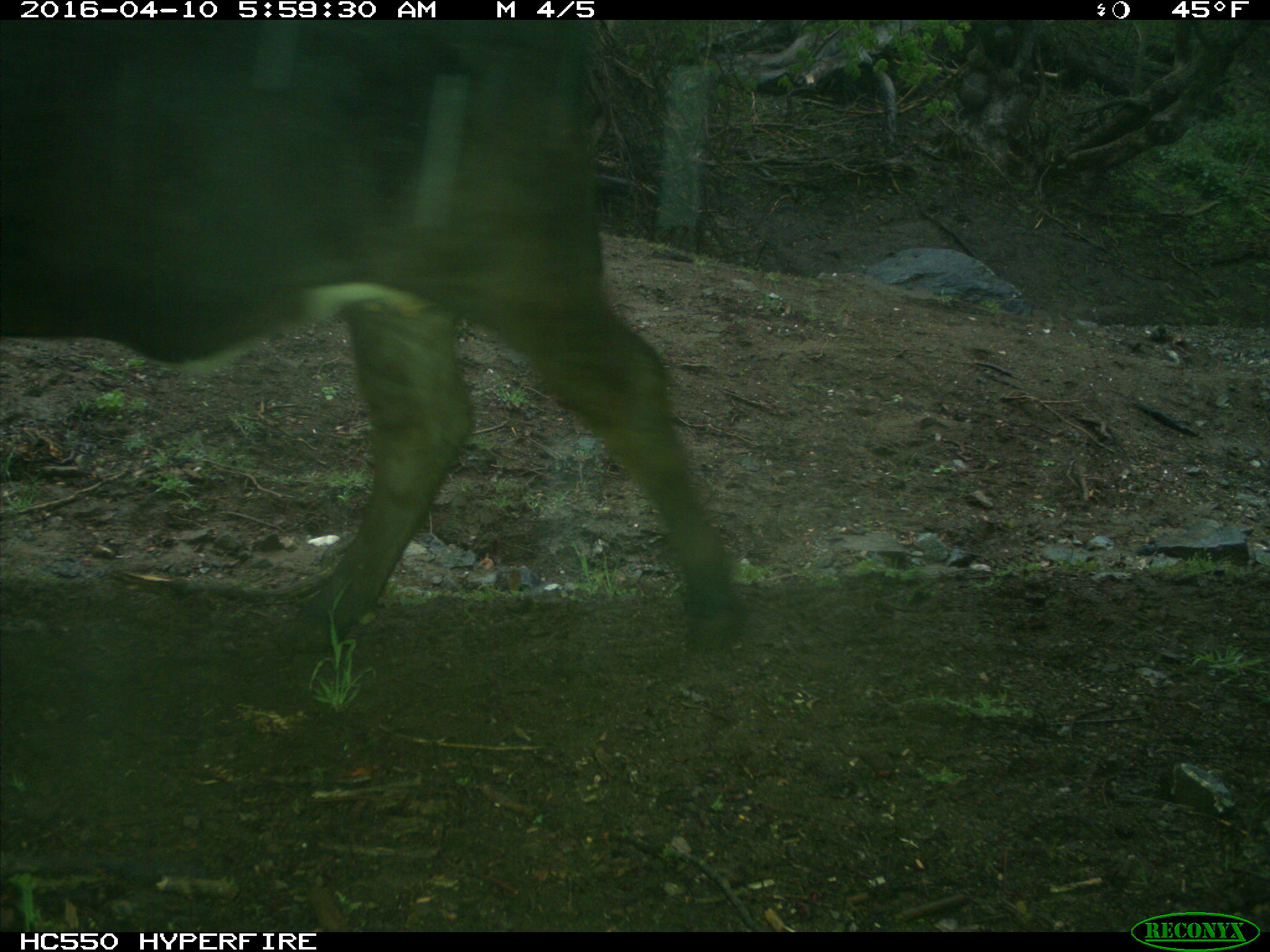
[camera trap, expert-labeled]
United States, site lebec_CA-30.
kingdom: Animalia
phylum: Chordata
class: Mammalia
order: Artiodactyla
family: Bovidae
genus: Bos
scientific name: Bos taurus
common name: domestic cow